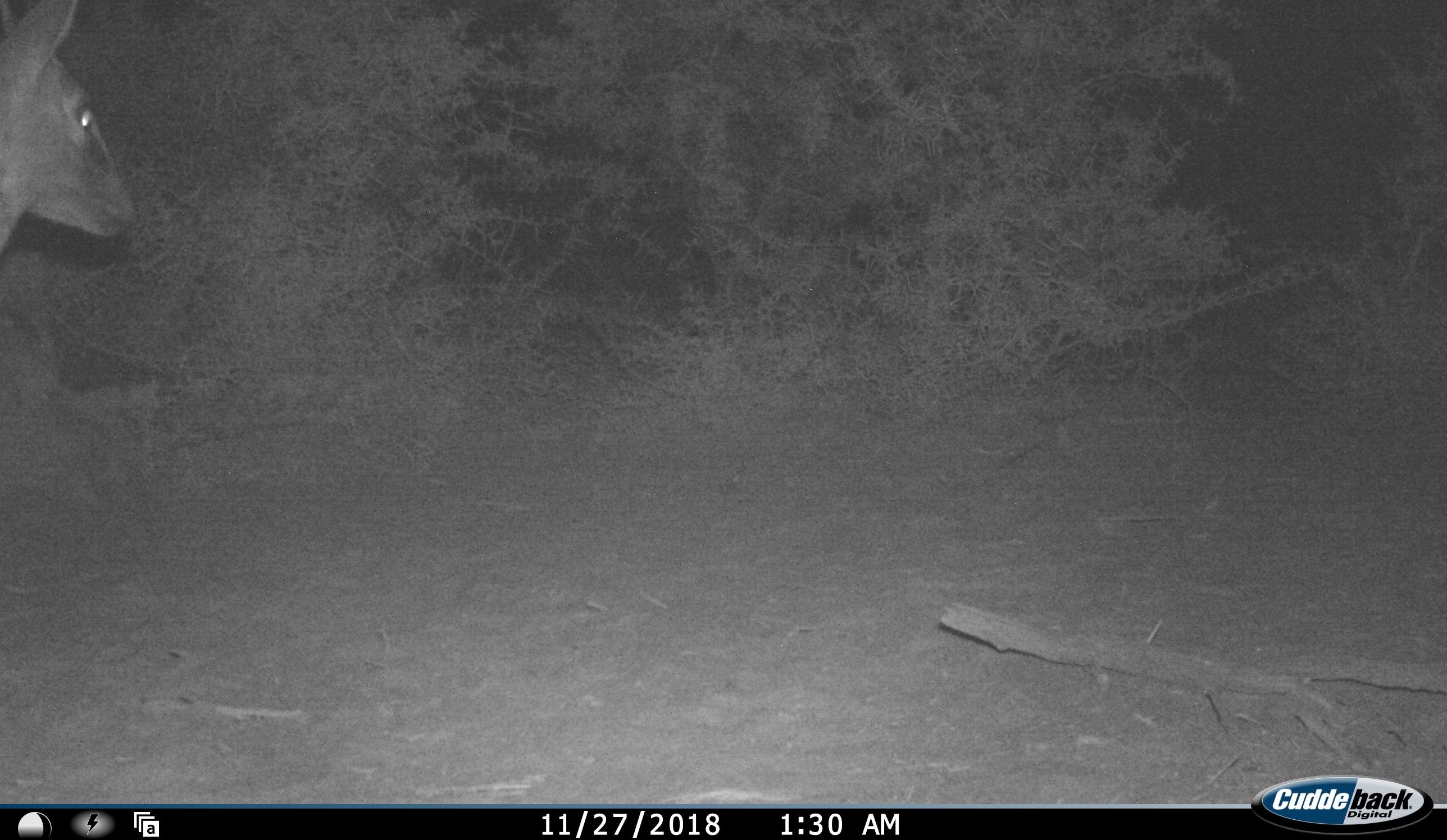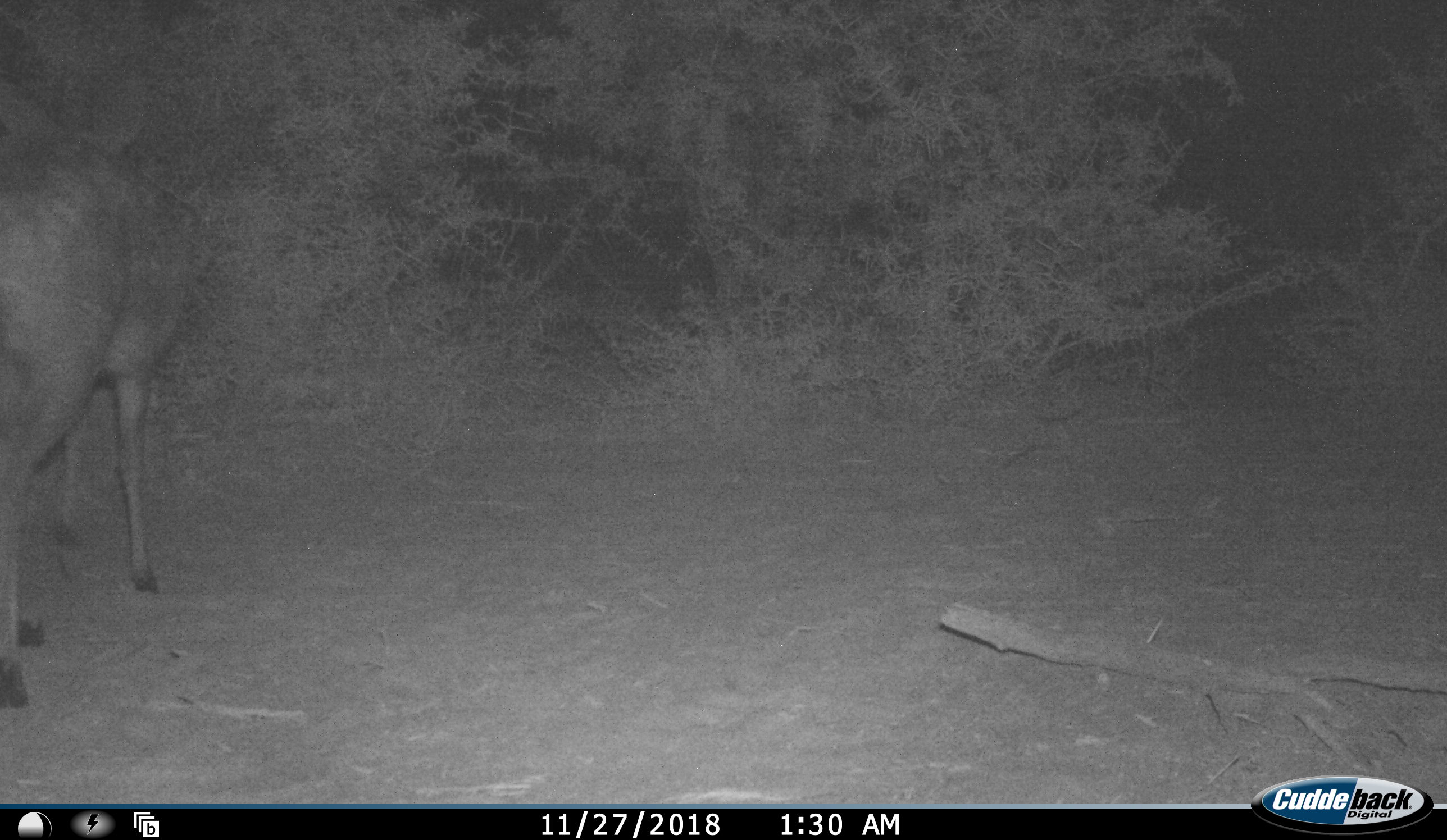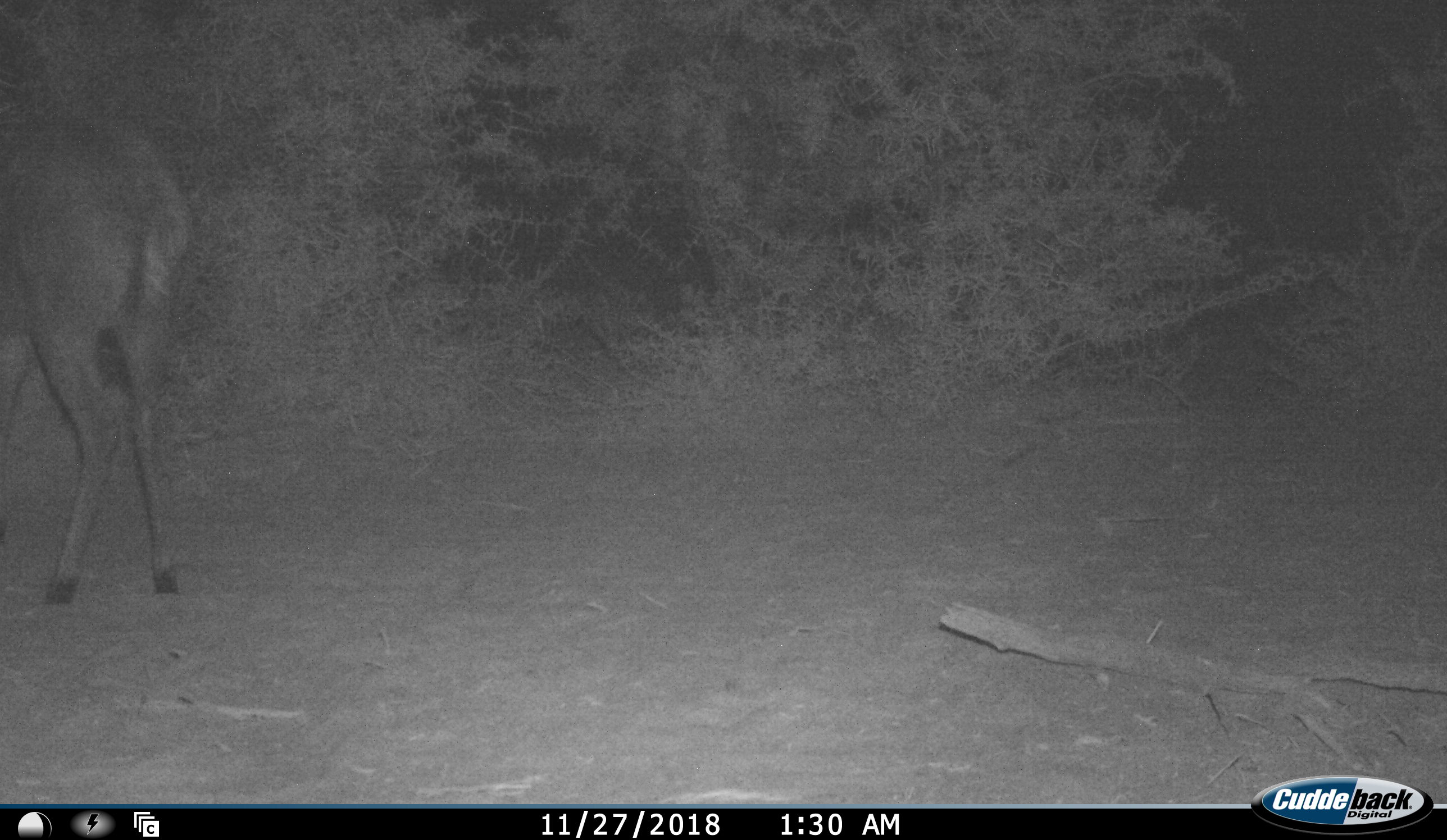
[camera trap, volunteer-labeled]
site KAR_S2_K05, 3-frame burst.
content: unidentified animal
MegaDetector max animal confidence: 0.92